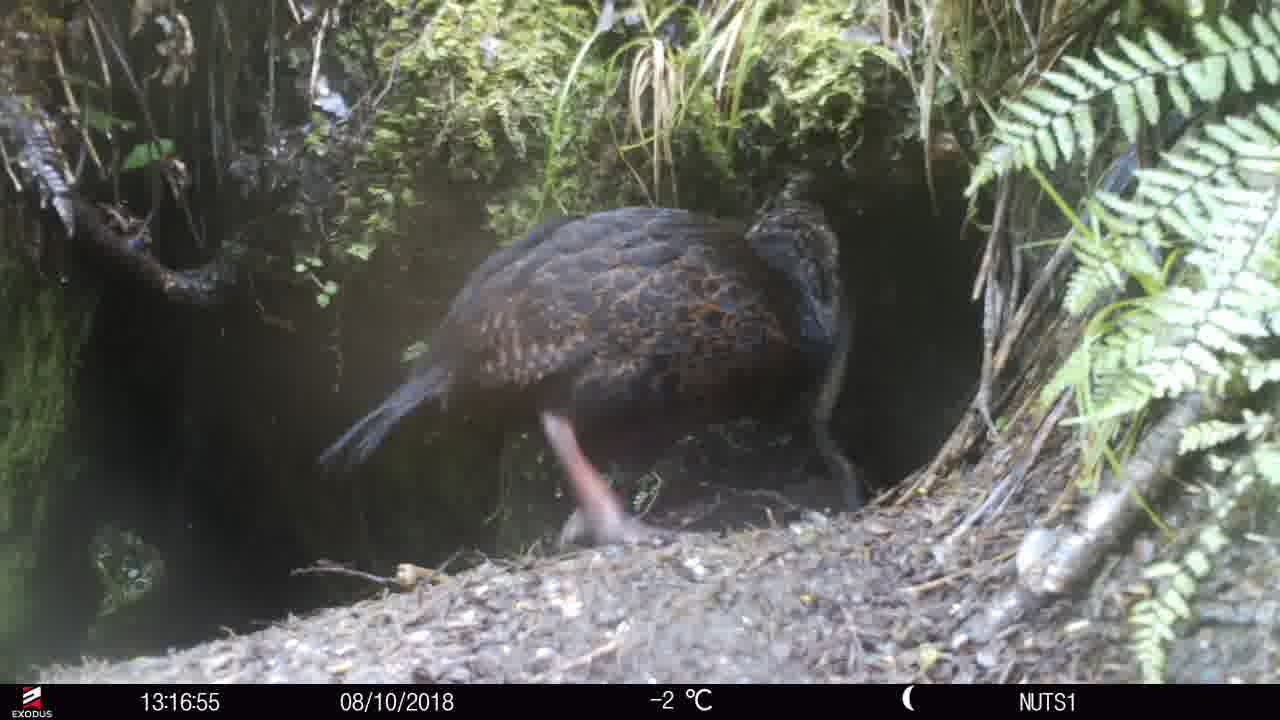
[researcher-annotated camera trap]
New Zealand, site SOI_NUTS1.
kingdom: Animalia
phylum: Chordata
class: Aves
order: Gruiformes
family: Rallidae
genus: Gallirallus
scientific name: Gallirallus australis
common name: weka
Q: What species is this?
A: Weka (Gallirallus australis).